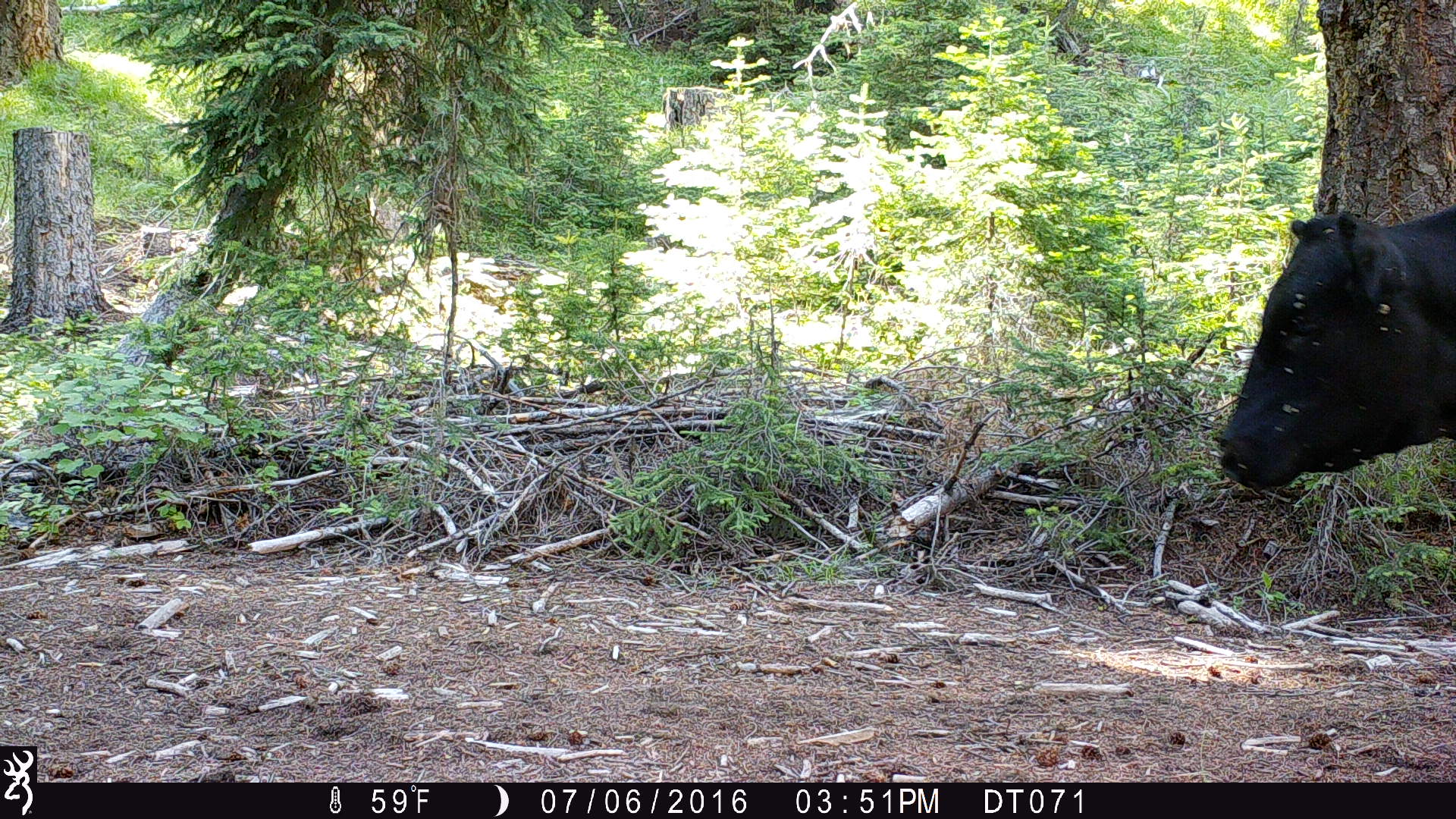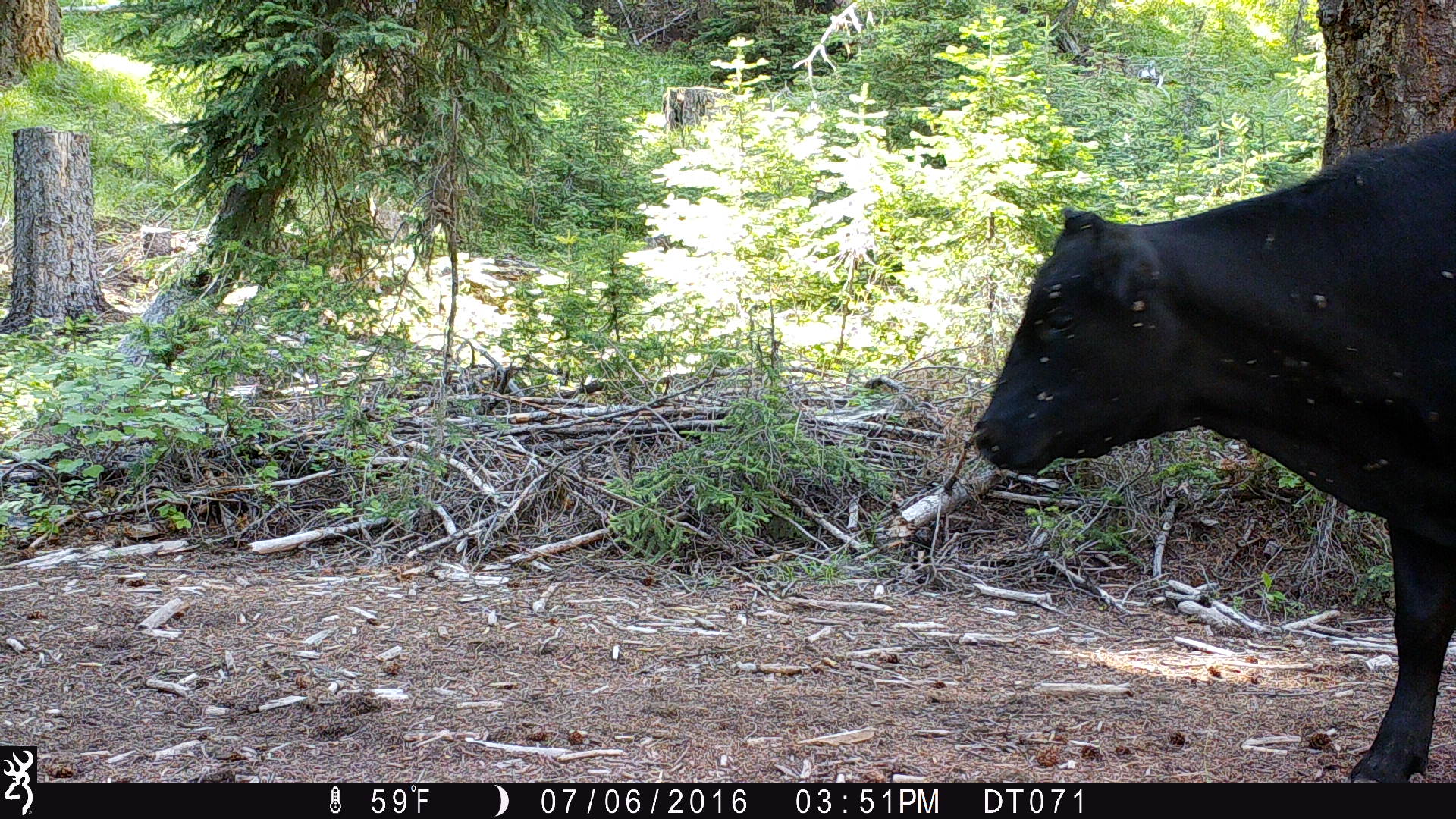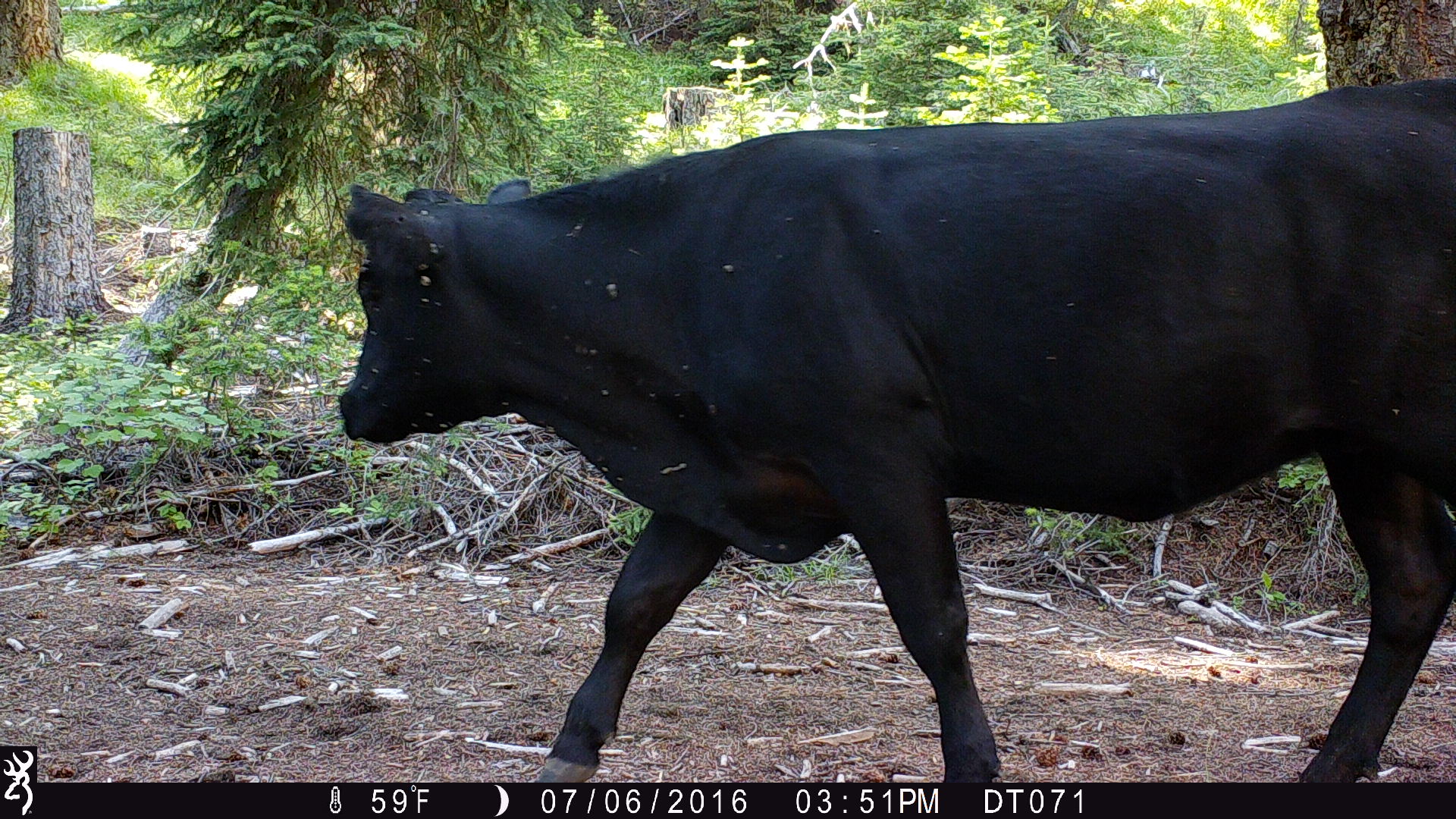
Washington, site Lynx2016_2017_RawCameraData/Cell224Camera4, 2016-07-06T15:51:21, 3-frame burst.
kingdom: Animalia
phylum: Chordata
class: Mammalia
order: Artiodactyla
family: Bovidae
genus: Bos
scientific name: Bos taurus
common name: domestic cattle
Domestic cattle (Bos taurus). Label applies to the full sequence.